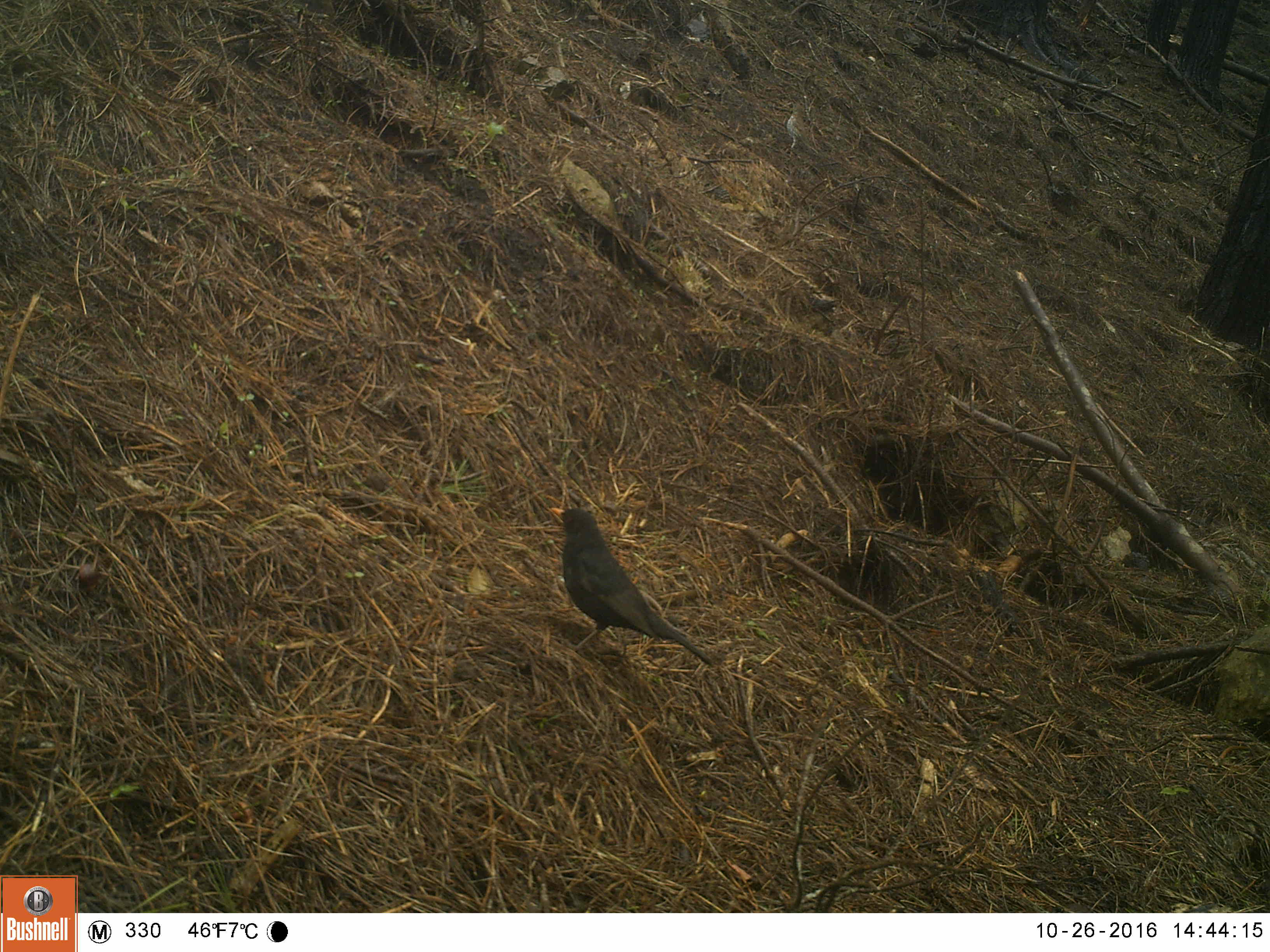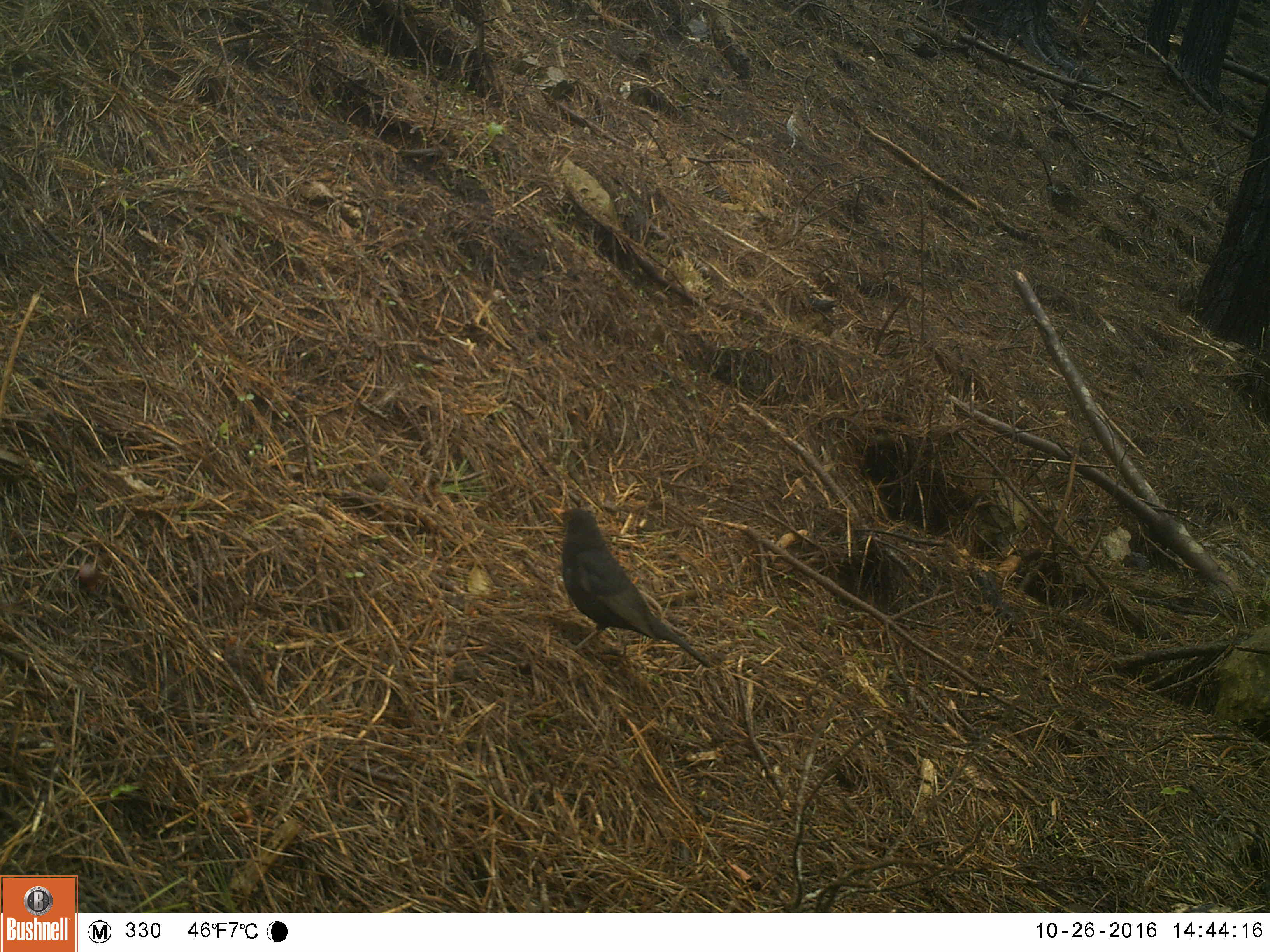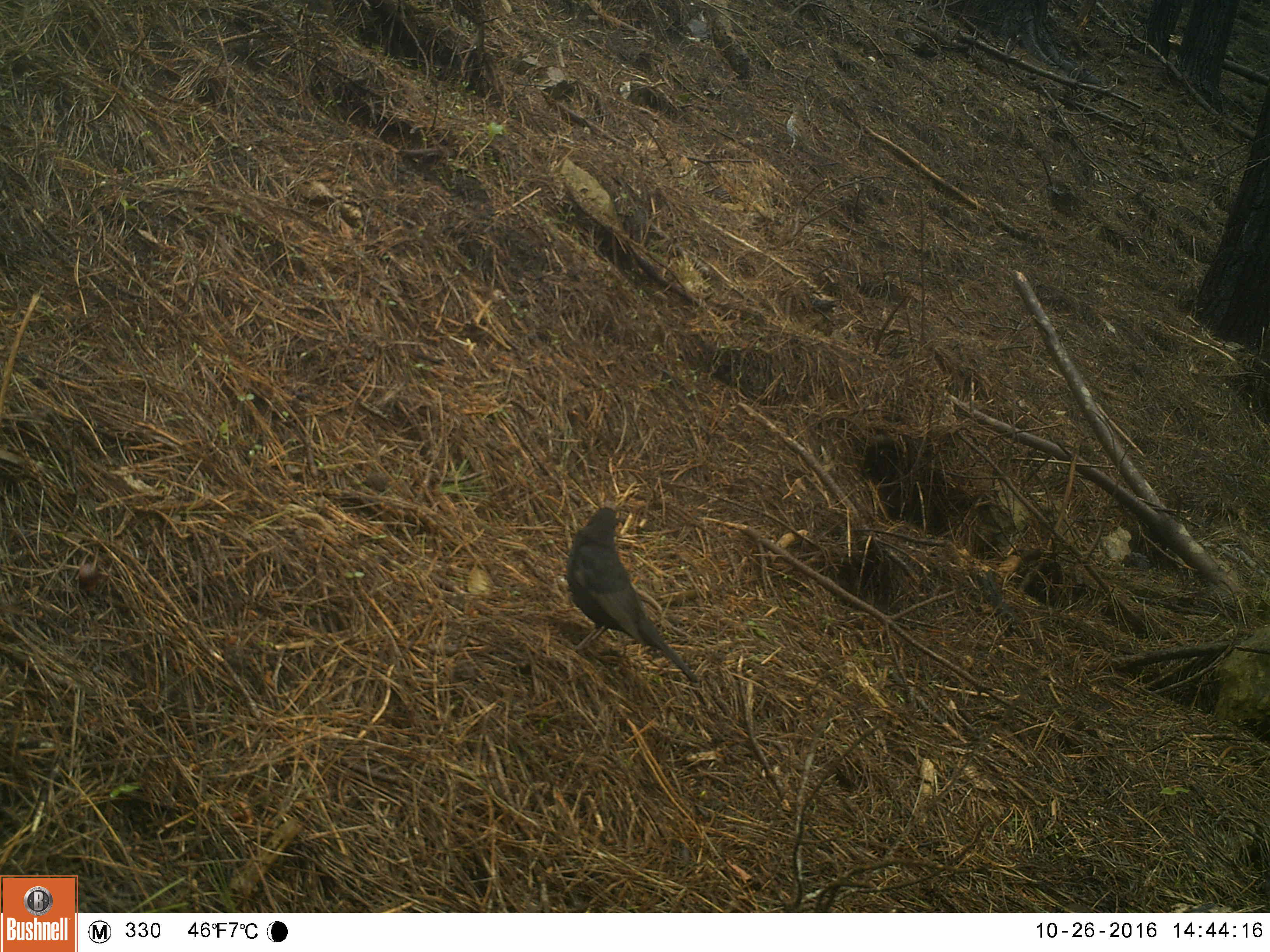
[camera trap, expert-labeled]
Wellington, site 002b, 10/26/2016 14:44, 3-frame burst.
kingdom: Animalia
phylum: Chordata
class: Aves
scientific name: Aves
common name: bird